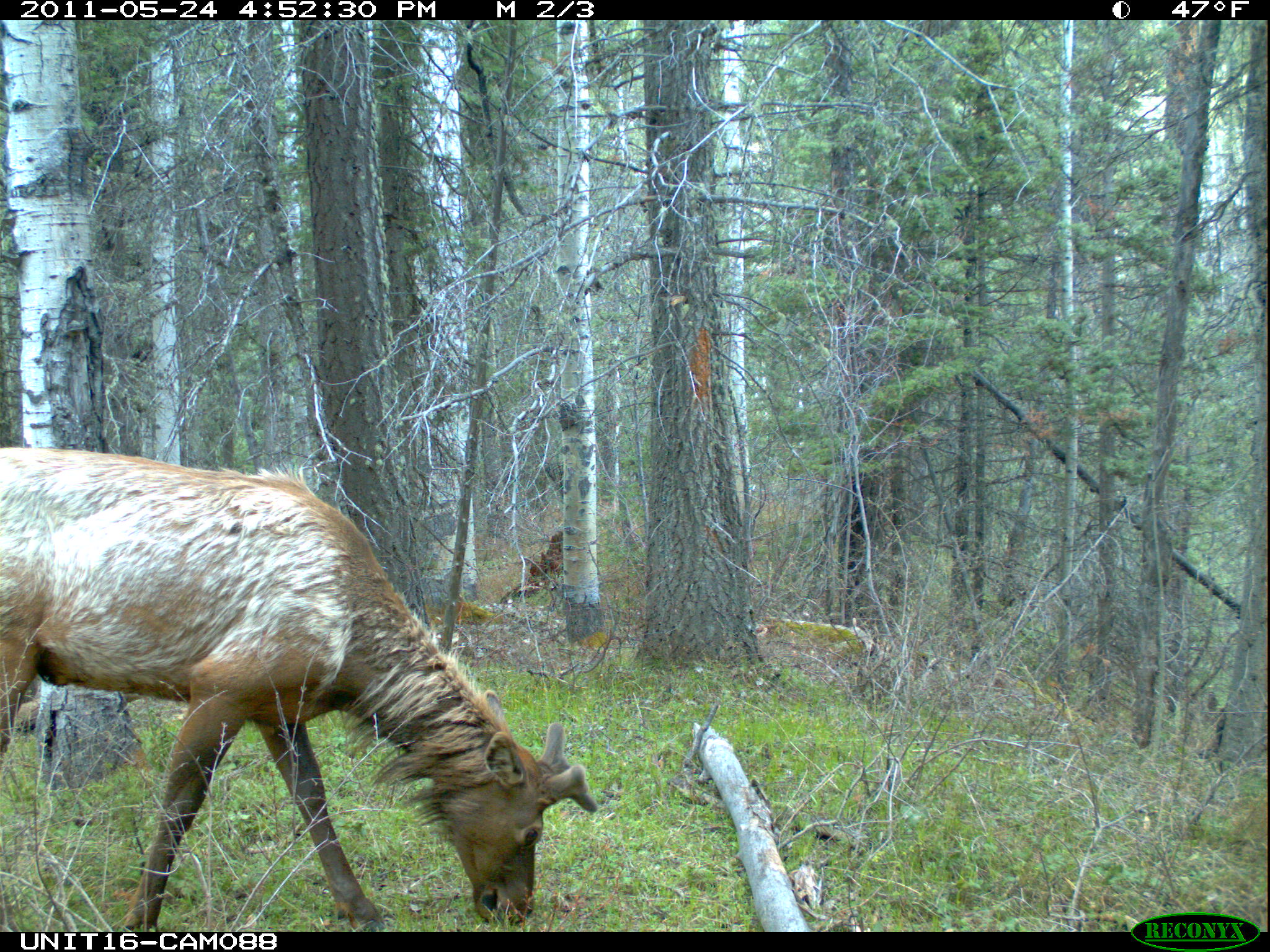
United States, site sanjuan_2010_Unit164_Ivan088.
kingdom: Animalia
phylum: Chordata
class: Mammalia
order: Artiodactyla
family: Cervidae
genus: Cervus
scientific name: Cervus elaphus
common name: red deer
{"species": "Cervus elaphus (red deer)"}